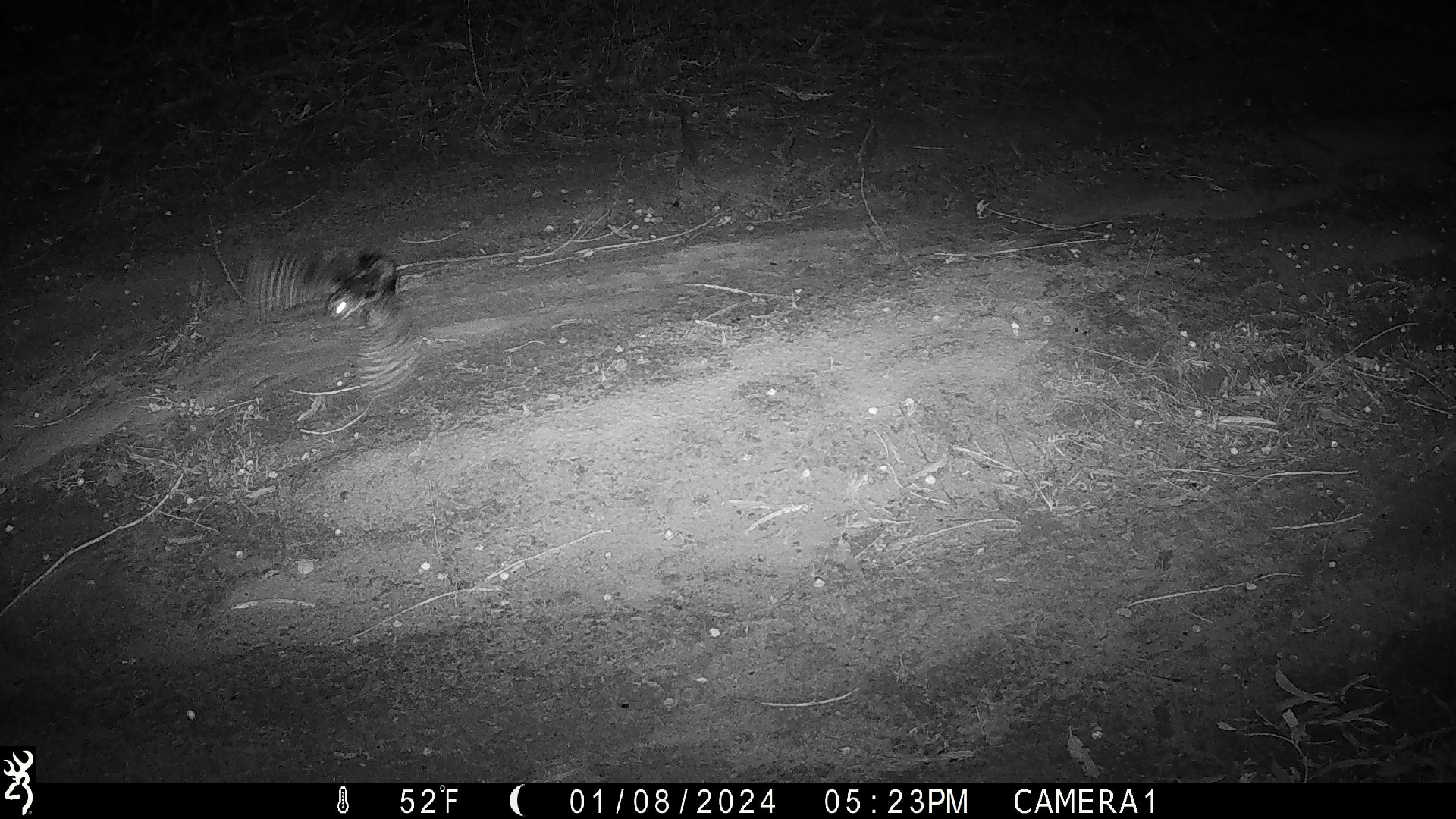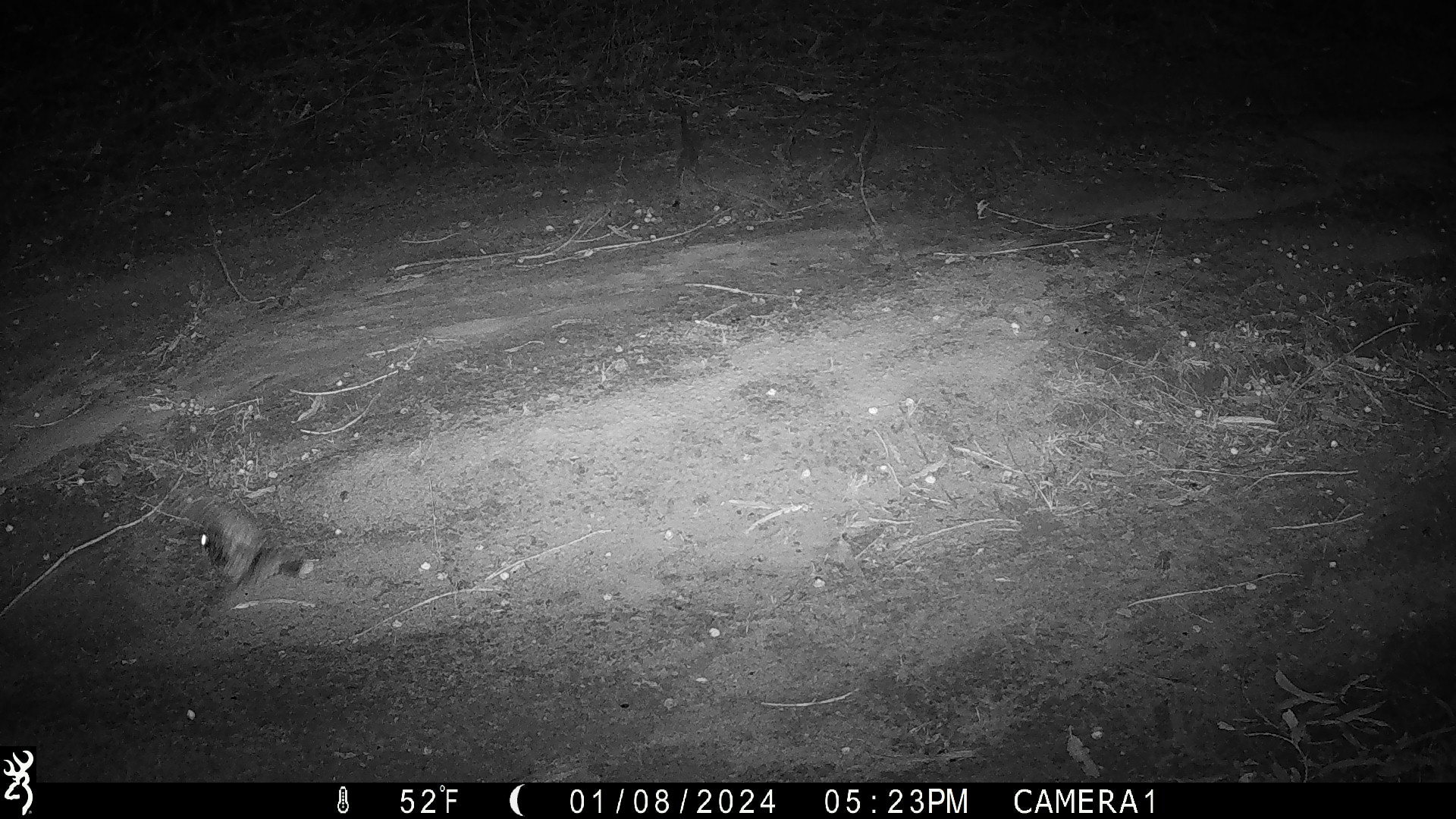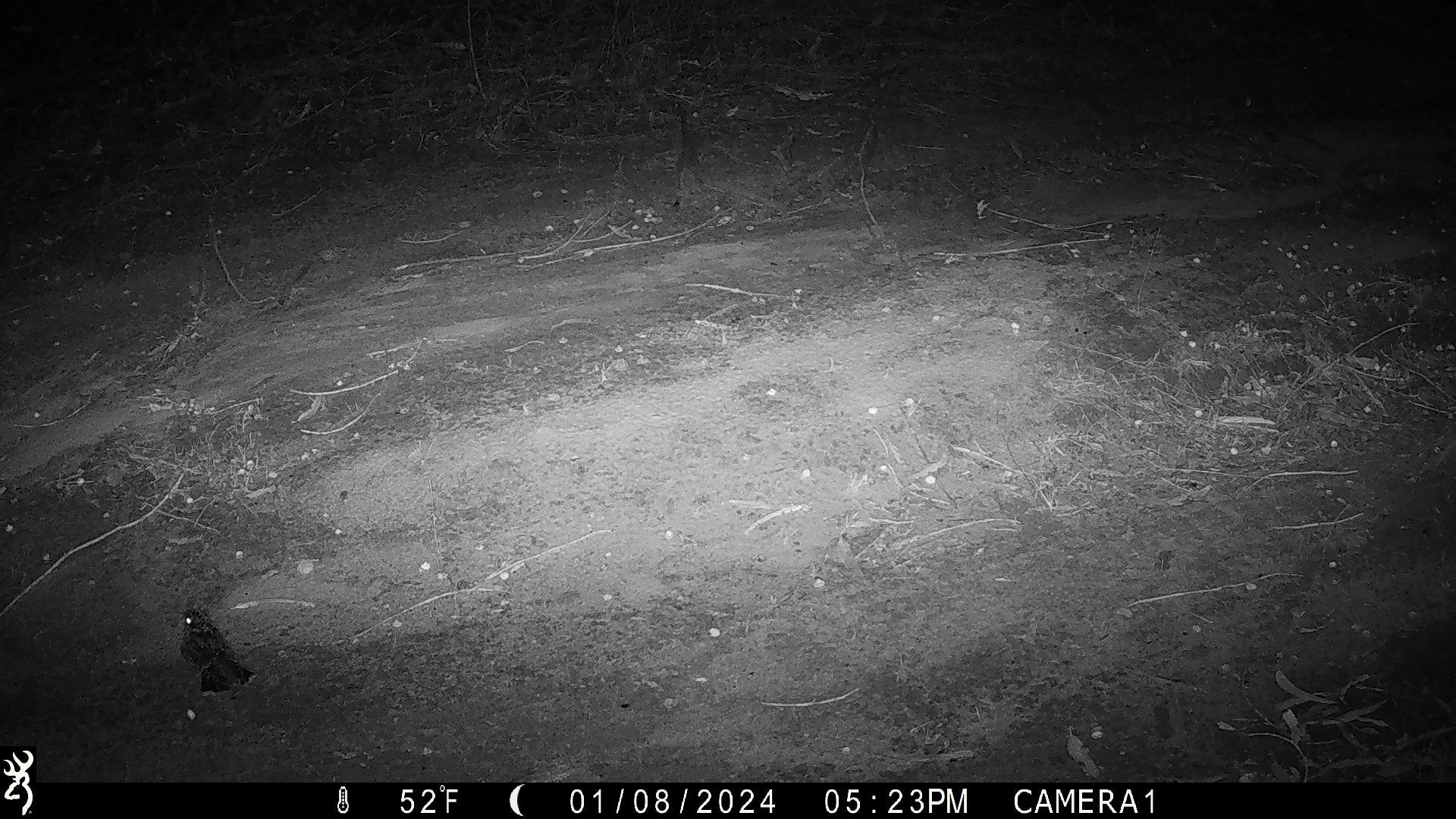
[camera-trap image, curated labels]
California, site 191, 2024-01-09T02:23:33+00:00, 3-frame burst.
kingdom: Animalia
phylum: Chordata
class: Aves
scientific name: Aves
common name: bird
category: unknown bird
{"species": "unknown bird (bird) (Aves)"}